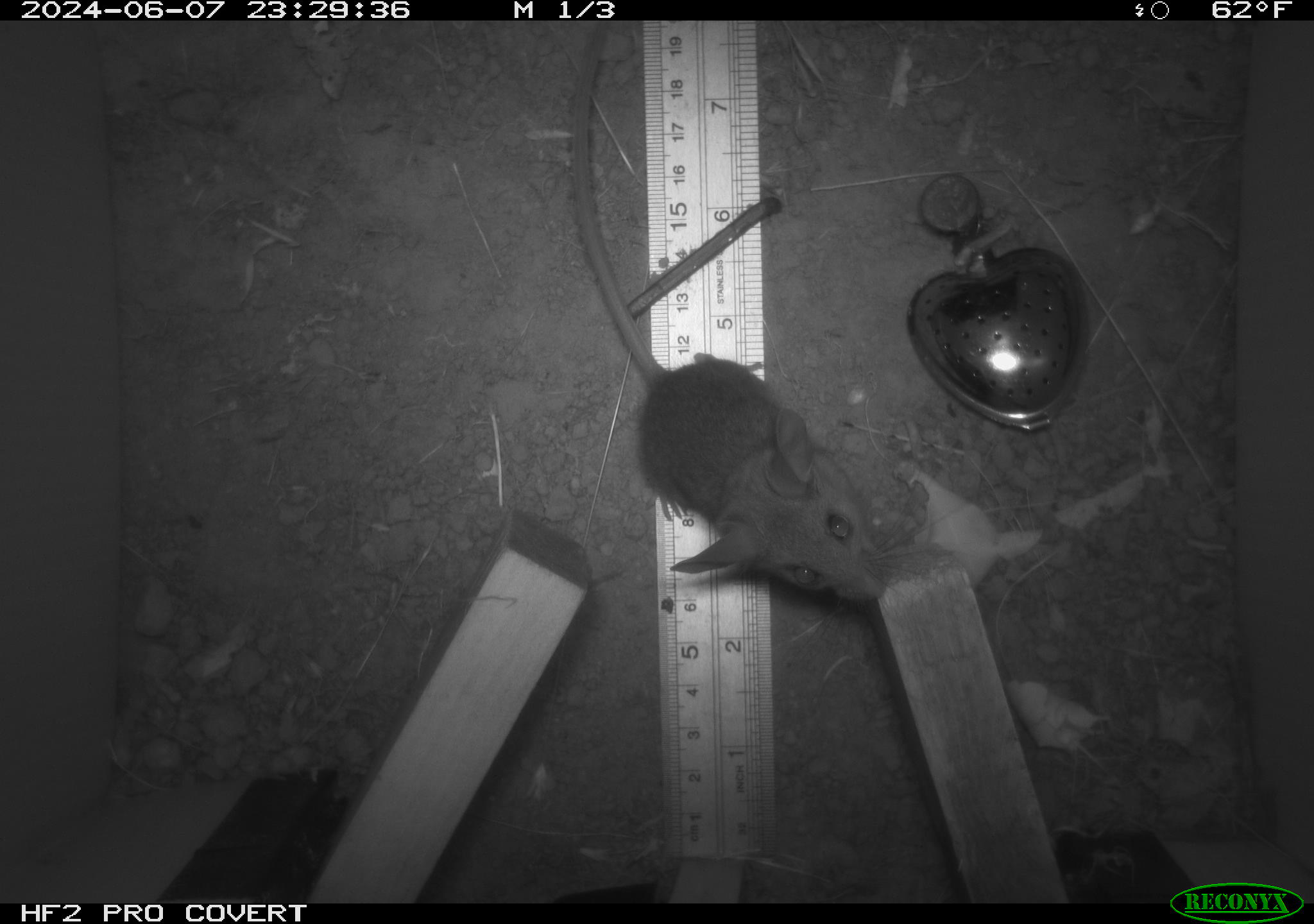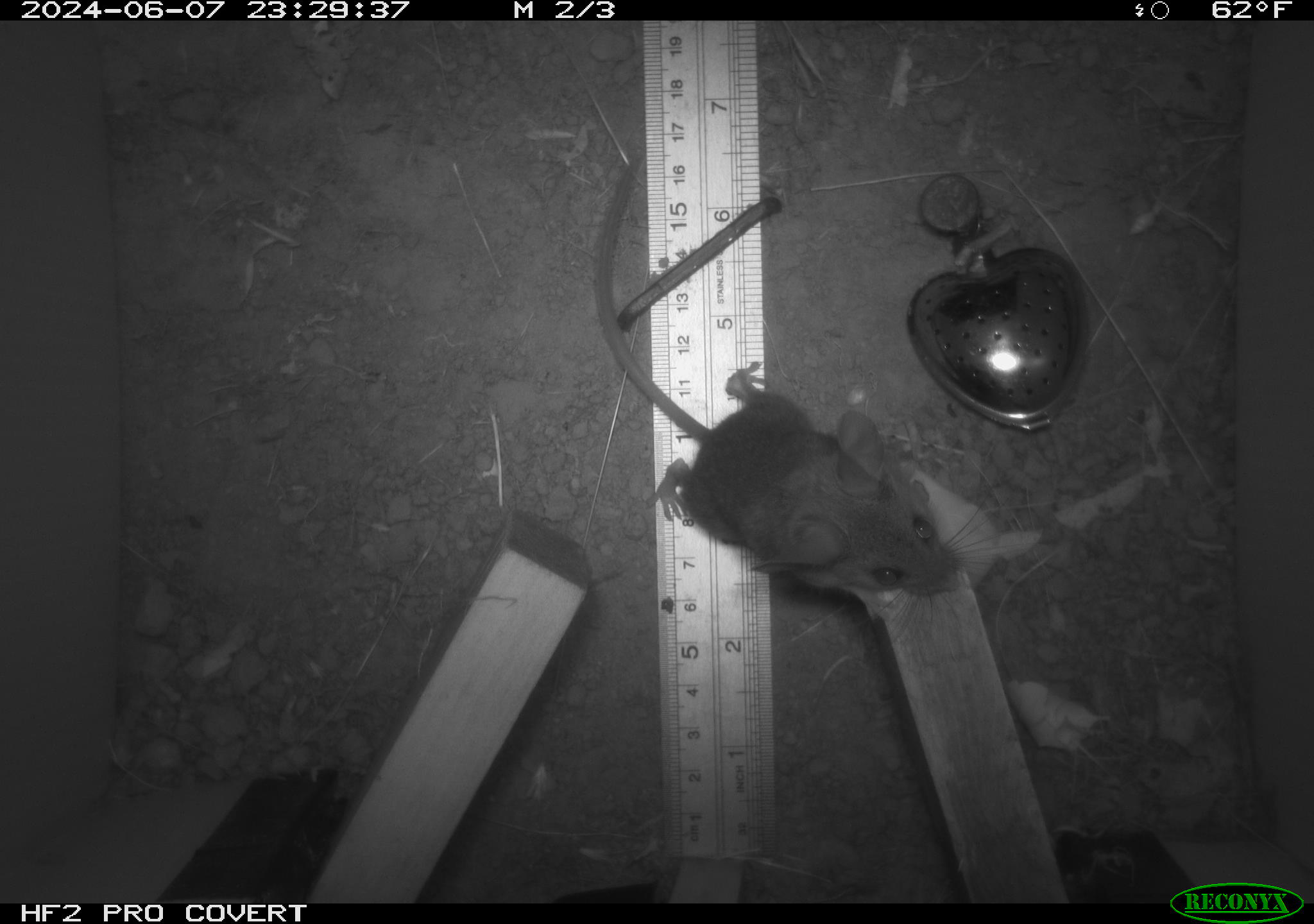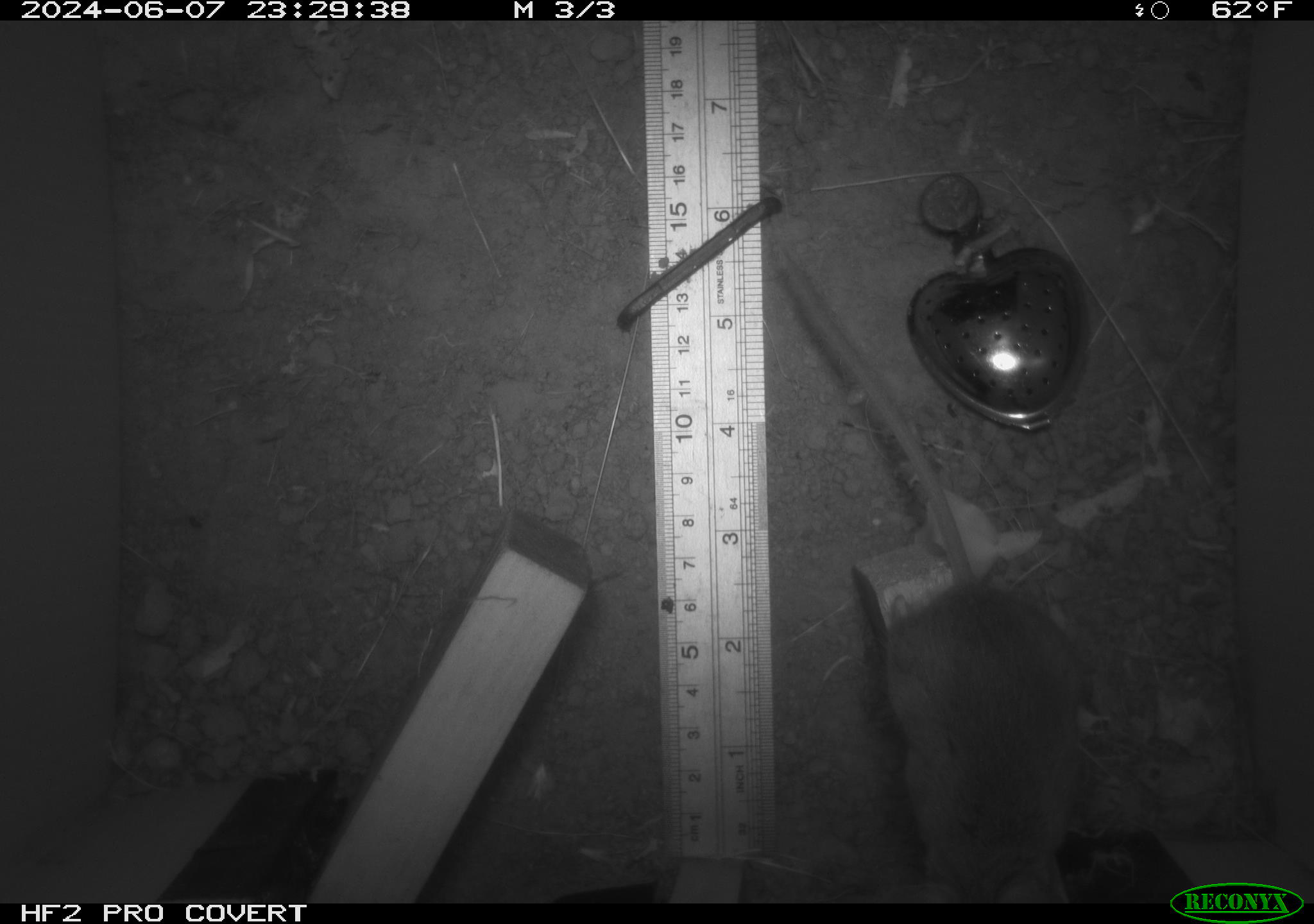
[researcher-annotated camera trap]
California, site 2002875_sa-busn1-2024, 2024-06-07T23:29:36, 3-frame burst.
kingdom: Animalia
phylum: Chordata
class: Mammalia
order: Rodentia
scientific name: Rodentia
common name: rodent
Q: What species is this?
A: Rodent (Rodentia).